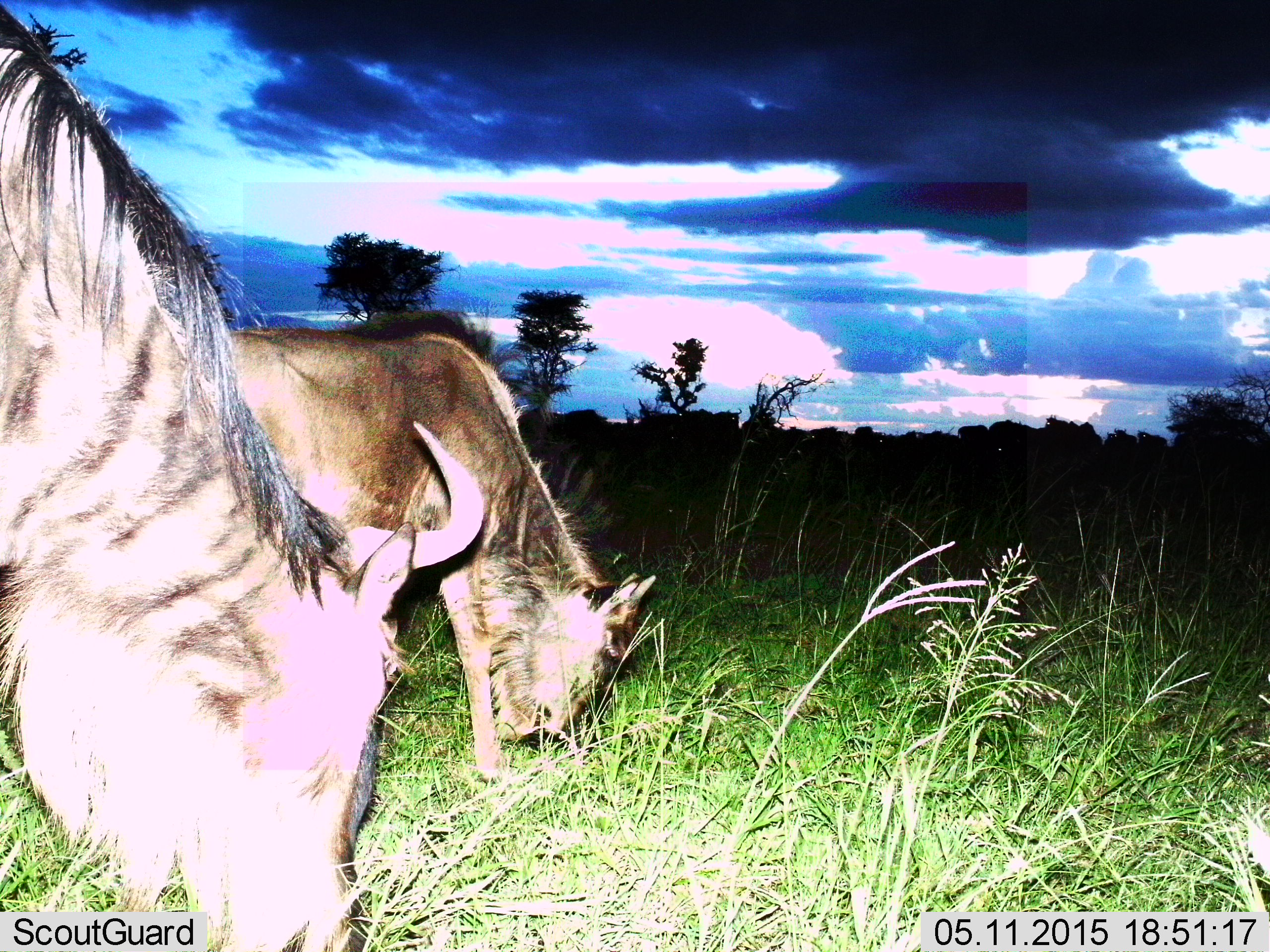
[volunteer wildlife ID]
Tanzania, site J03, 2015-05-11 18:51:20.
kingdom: Animalia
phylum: Chordata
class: Mammalia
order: Artiodactyla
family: Bovidae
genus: Connochaetes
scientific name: Connochaetes taurinus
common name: blue wildebeest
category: wildebeest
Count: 2.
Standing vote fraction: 10%.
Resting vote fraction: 0%.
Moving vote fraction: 0%.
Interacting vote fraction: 0%.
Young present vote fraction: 20%.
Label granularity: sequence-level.